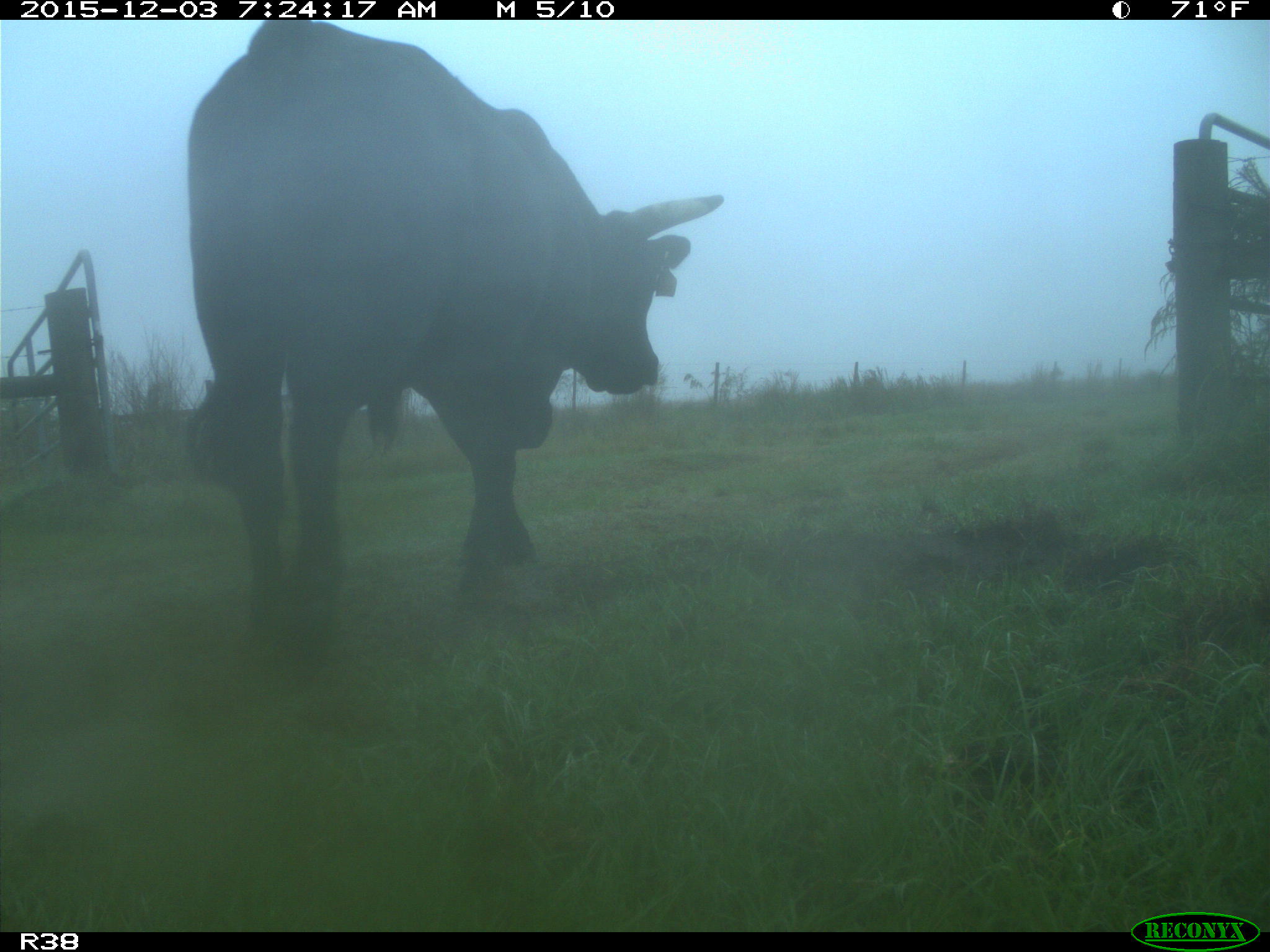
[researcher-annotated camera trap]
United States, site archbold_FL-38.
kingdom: Animalia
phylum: Chordata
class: Mammalia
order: Artiodactyla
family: Bovidae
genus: Bos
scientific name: Bos taurus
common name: domestic cow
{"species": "Bos taurus (domestic cow)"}